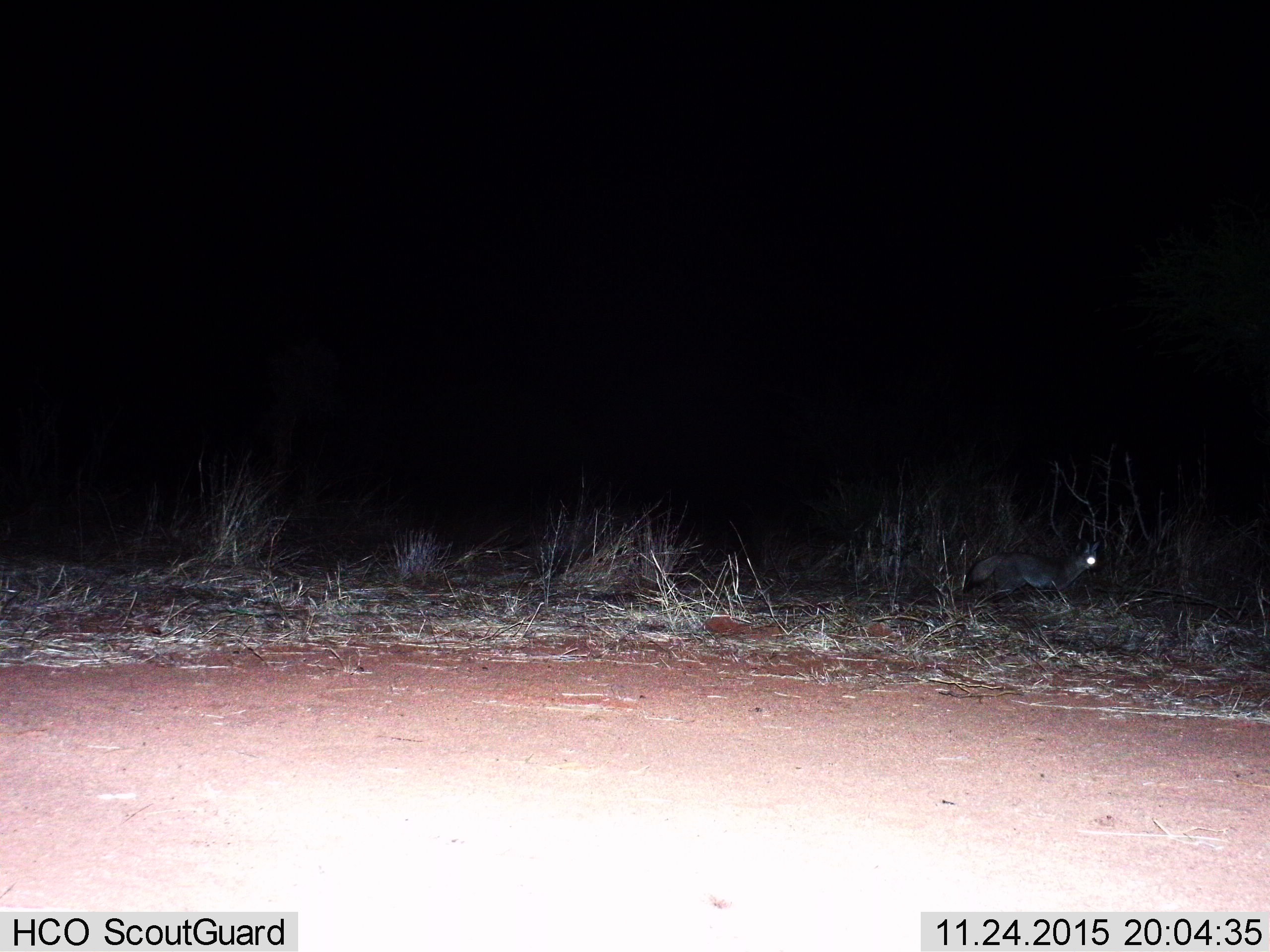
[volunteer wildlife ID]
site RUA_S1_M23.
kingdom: Animalia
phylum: Chordata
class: Mammalia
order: Carnivora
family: Canidae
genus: Otocyon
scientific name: Otocyon megalotis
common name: bat-eared fox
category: foxbateared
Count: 1.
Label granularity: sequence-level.